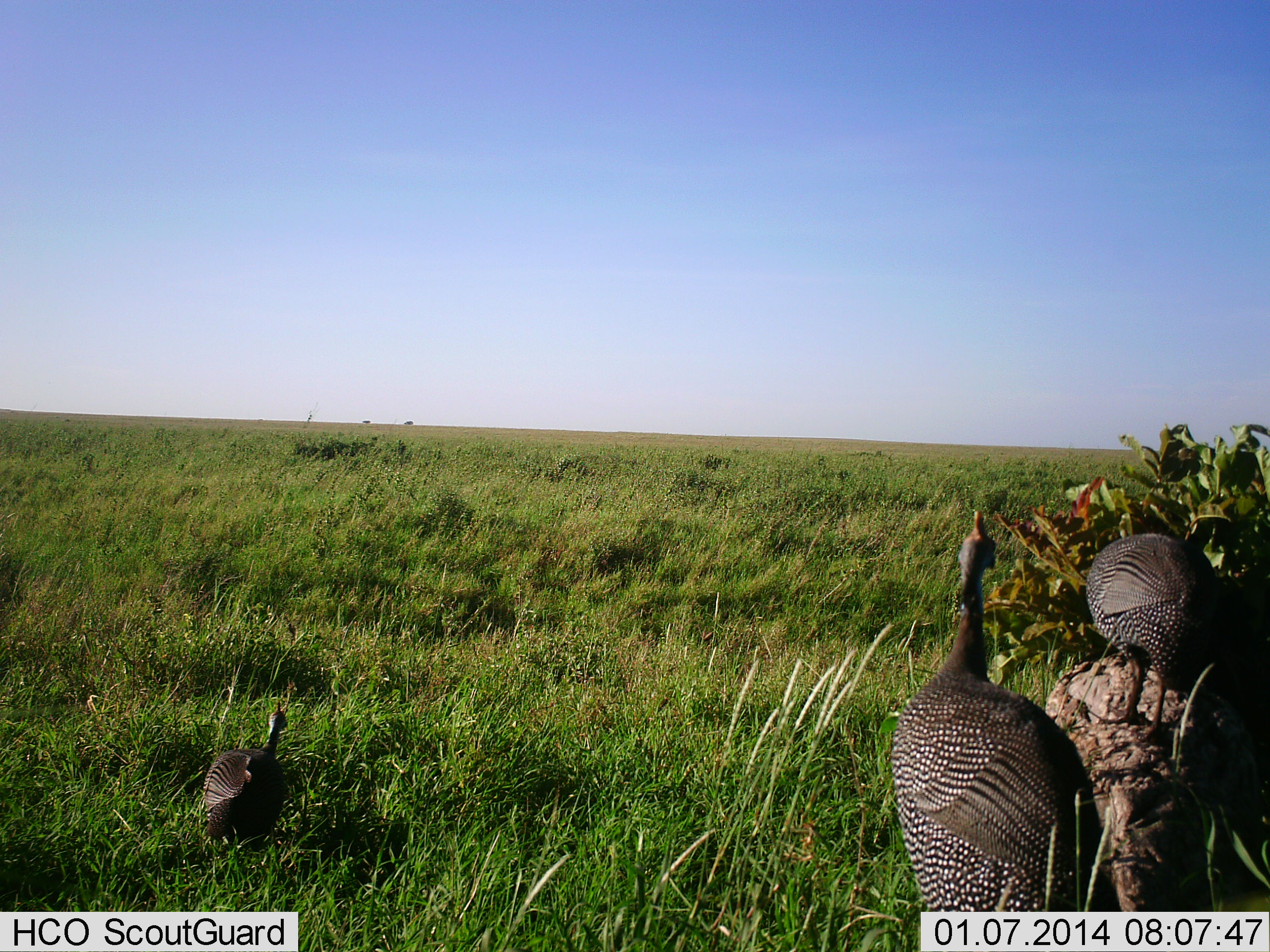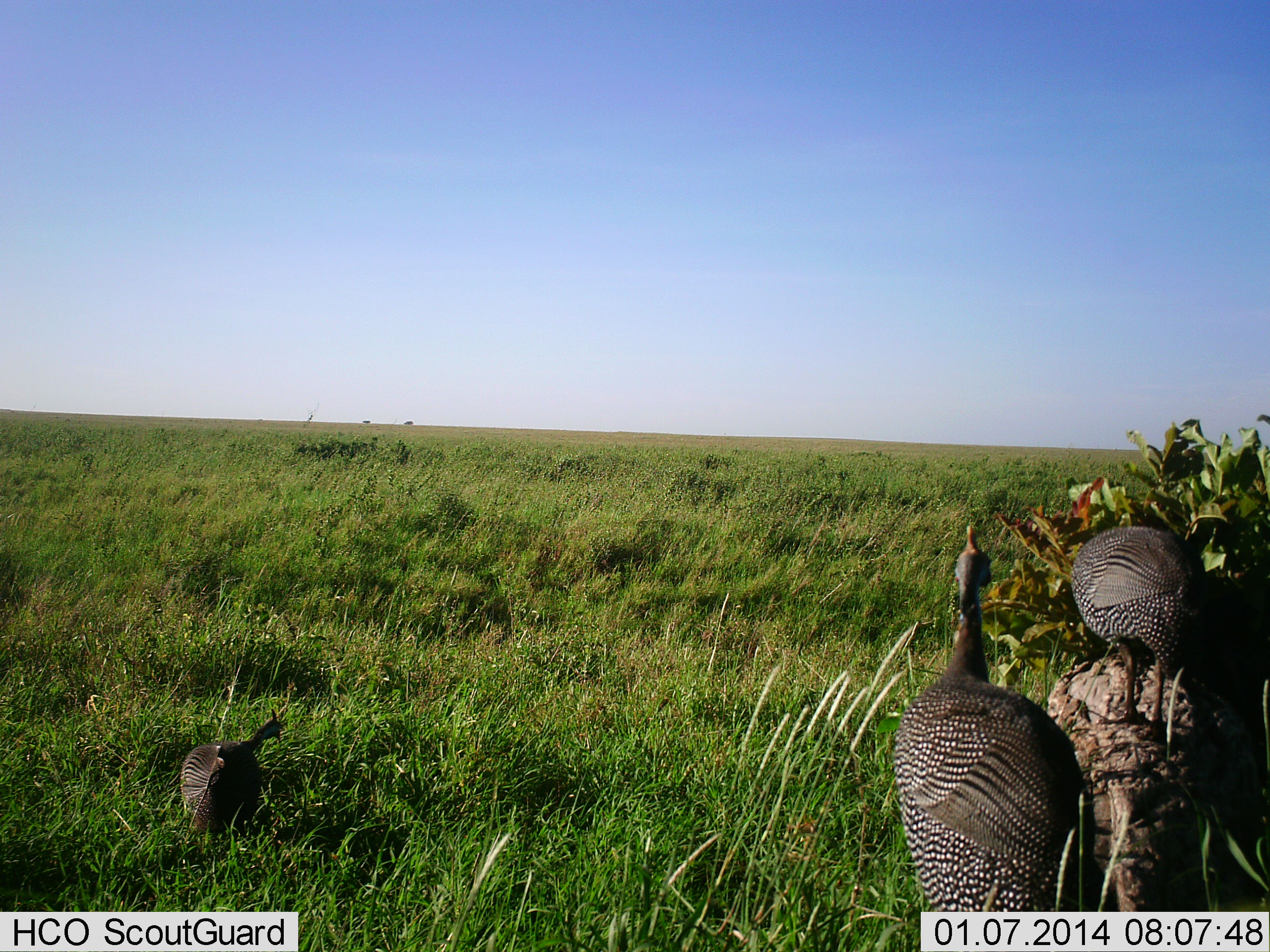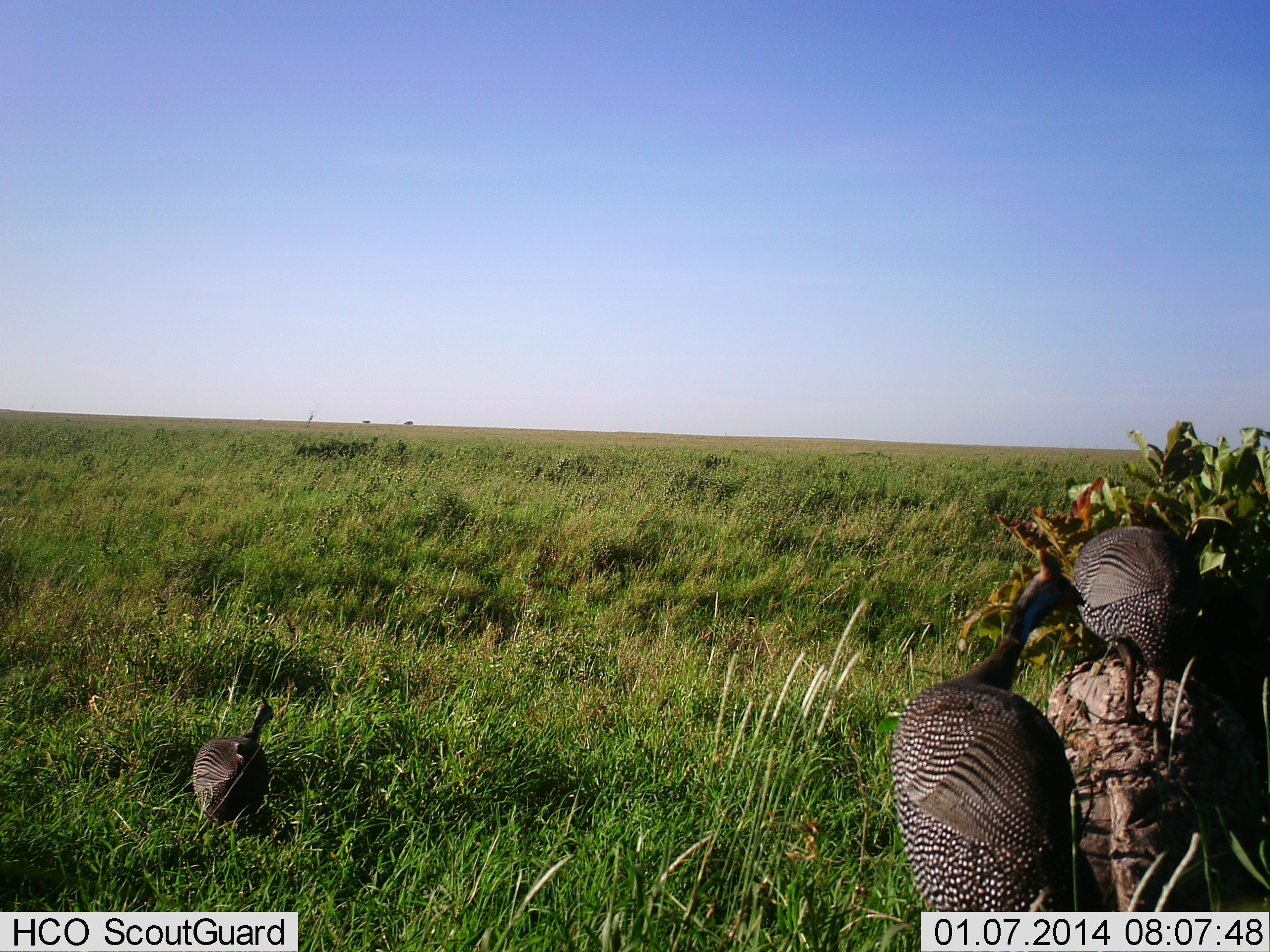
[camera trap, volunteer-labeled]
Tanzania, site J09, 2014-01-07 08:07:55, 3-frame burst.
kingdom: Animalia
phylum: Chordata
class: Aves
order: Galliformes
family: Numididae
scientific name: Numididae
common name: guinea fowl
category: guineafowl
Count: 3.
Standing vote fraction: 100%.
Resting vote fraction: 0%.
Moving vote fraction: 0%.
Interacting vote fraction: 0%.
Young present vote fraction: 0%.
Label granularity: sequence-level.